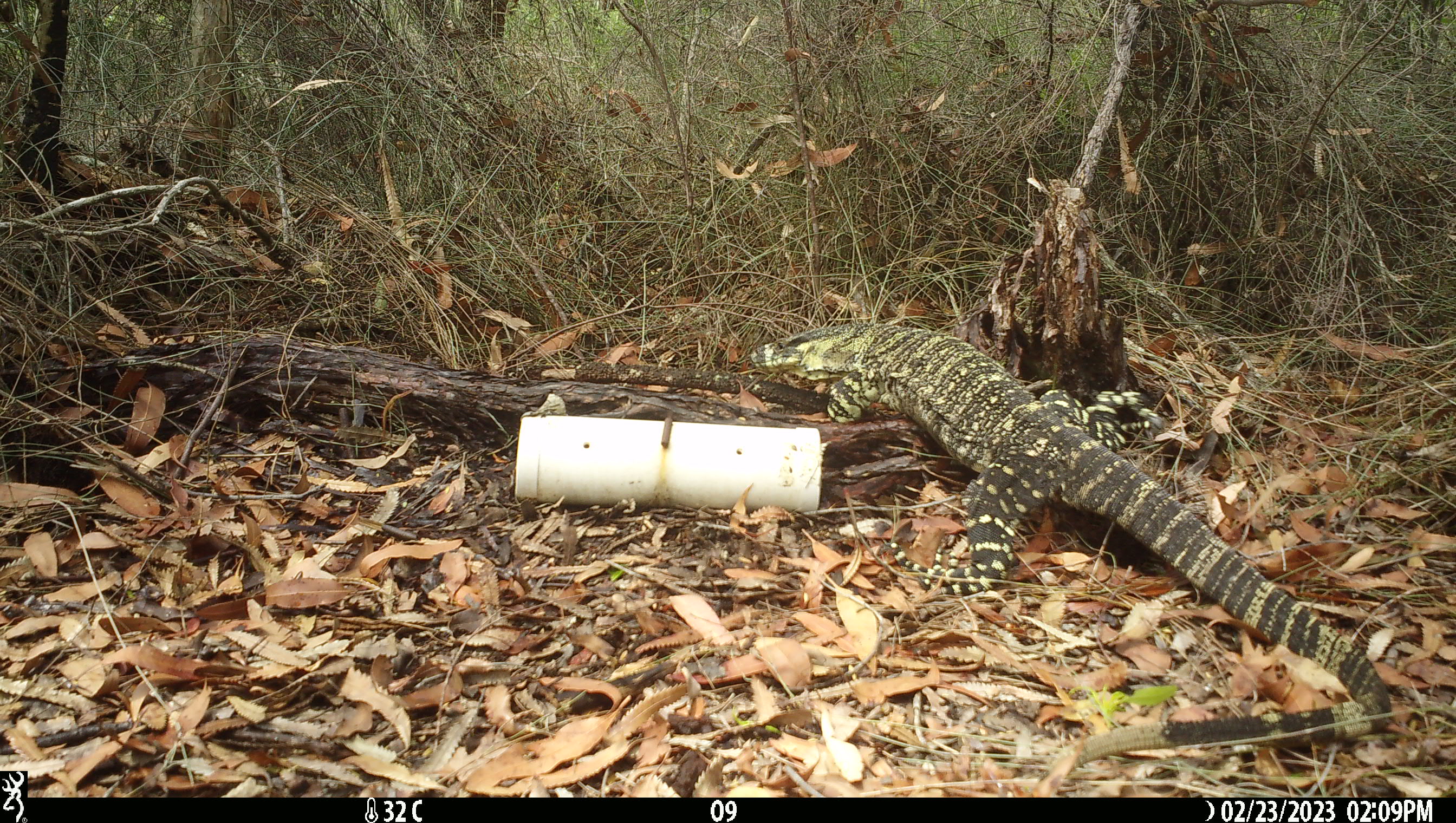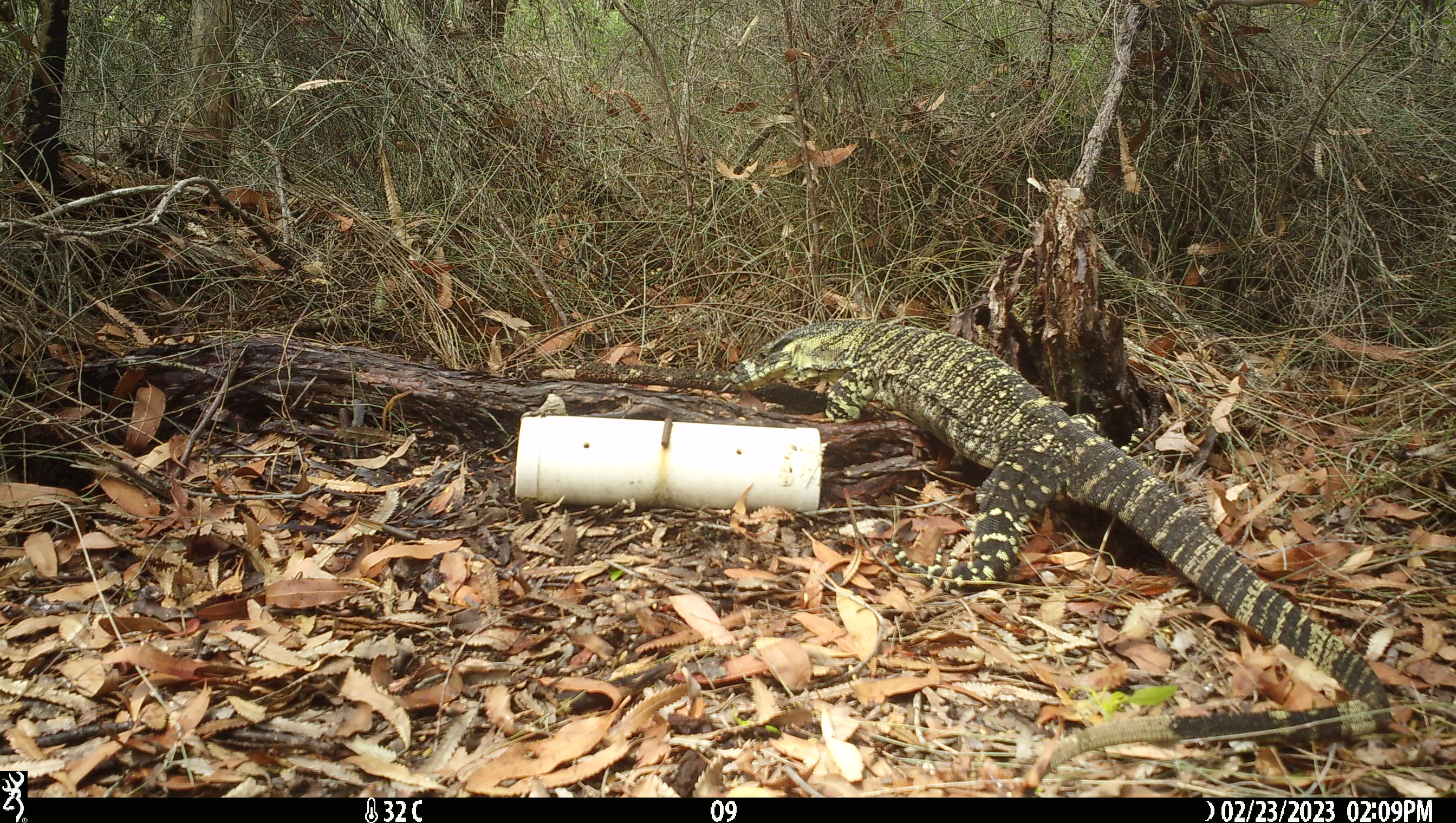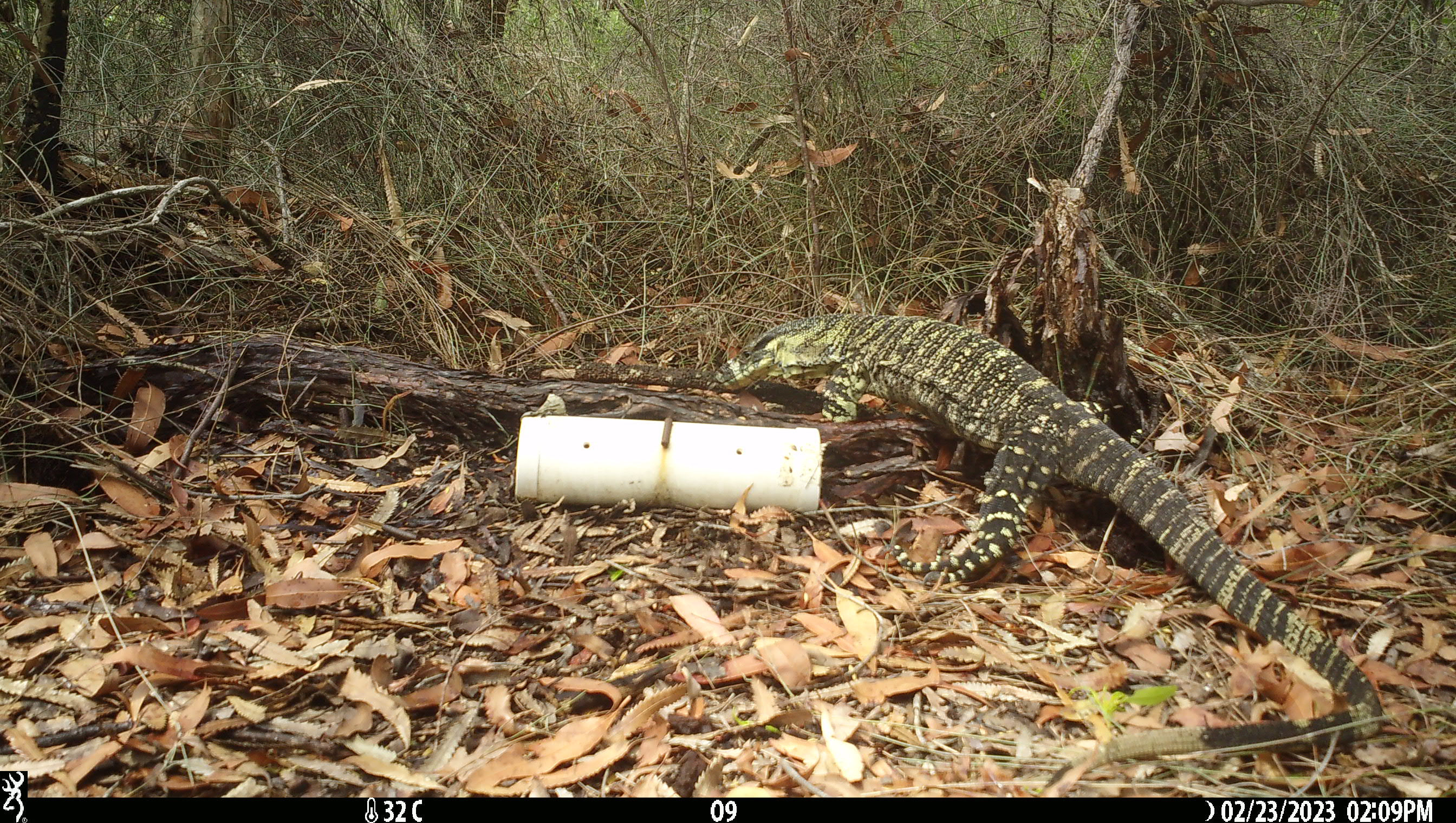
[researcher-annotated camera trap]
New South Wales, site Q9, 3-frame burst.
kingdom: Animalia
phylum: Chordata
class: Reptilia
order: Squamata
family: Varanidae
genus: Varanus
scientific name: Varanus varius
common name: lace monitor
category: goanna